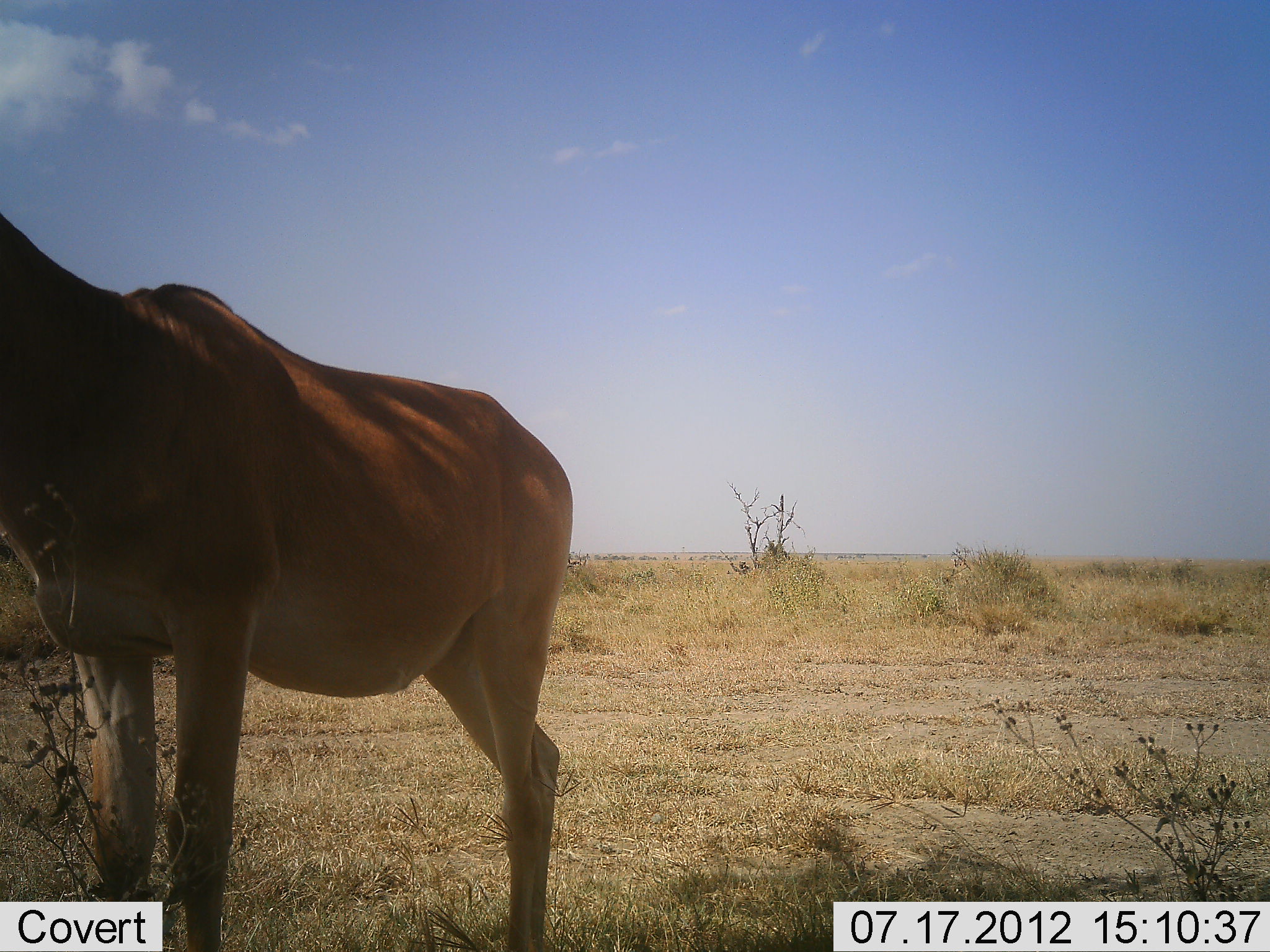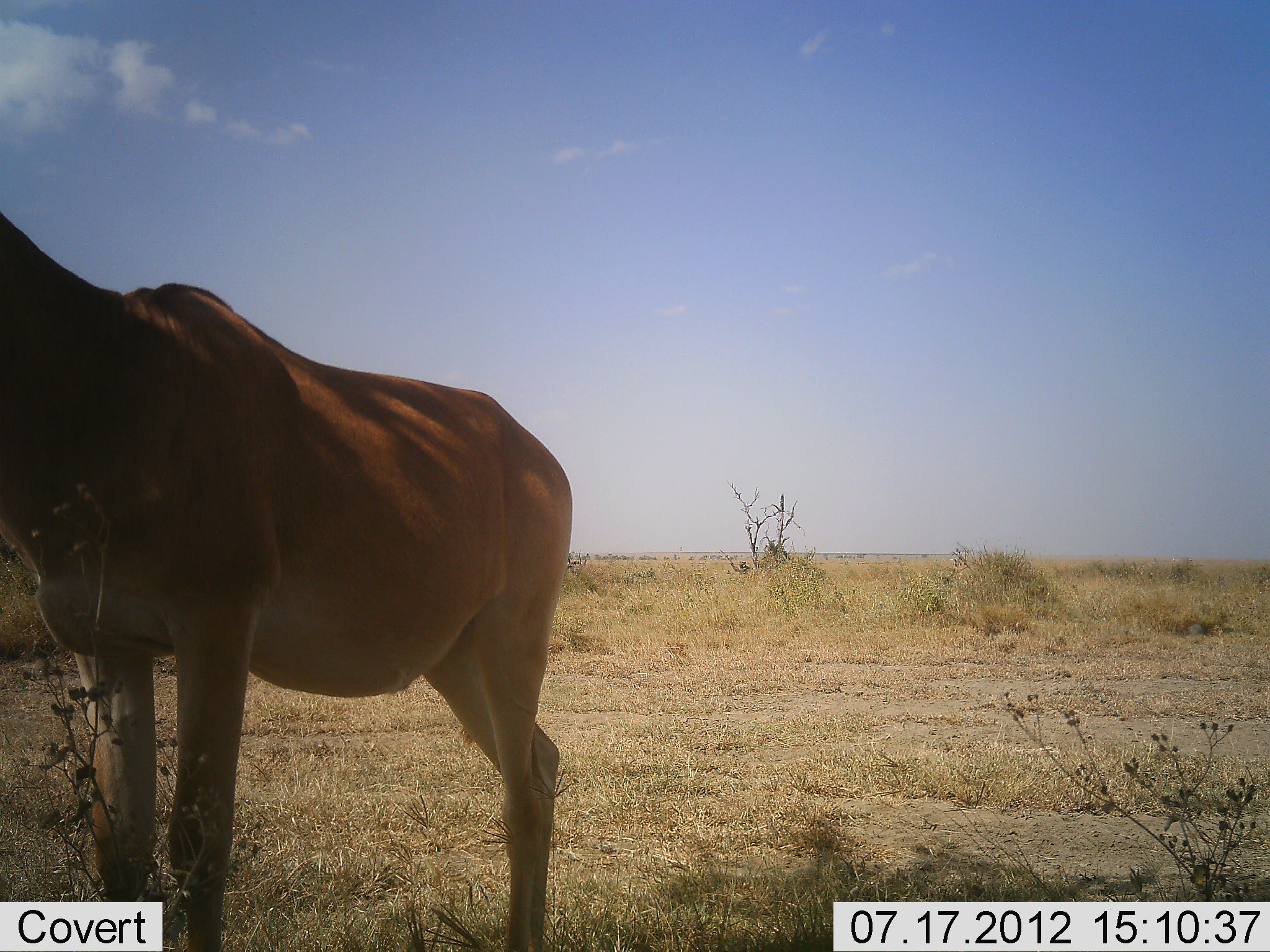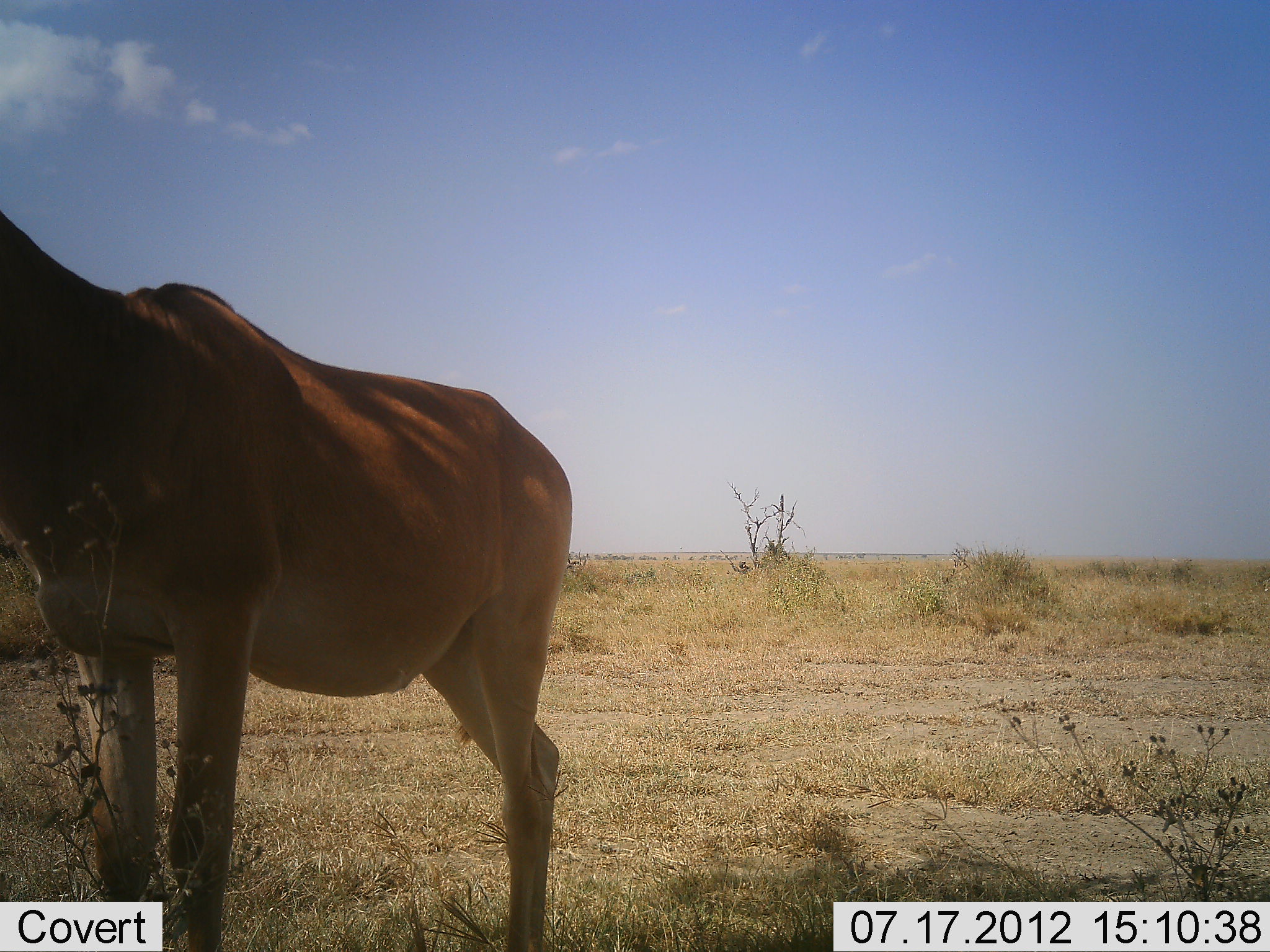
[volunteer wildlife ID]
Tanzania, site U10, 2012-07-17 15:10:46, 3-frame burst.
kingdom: Animalia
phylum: Chordata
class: Mammalia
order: Artiodactyla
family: Bovidae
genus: Alcelaphus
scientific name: Alcelaphus buselaphus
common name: hartebeest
Hartebeest (Alcelaphus buselaphus), count 1. Behavior (volunteer vote fractions): standing 100%, resting 0%, moving 0%, interacting 10%. Young present (vote fraction): 0%. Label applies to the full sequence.